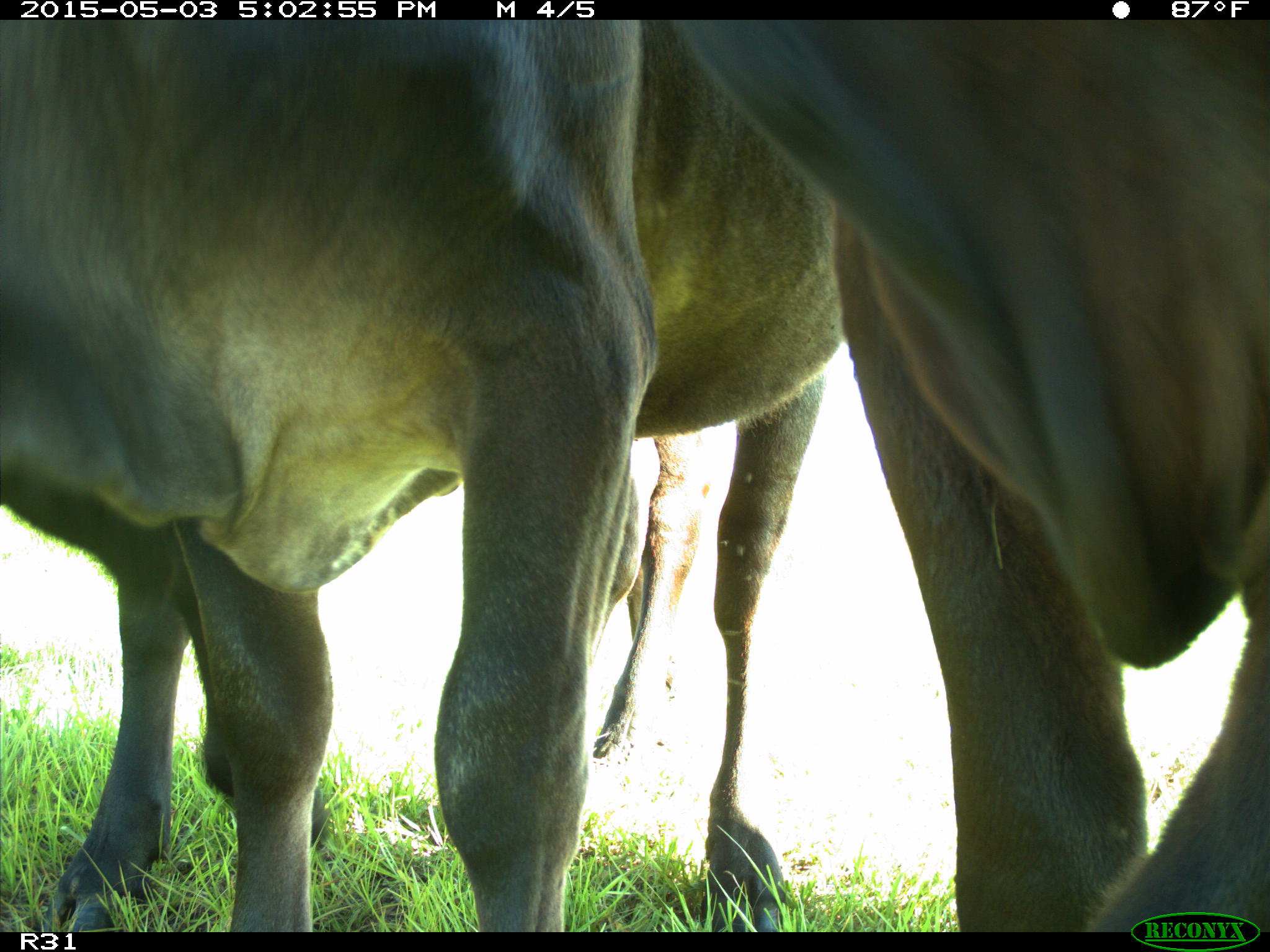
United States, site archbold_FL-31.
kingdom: Animalia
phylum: Chordata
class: Mammalia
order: Artiodactyla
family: Bovidae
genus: Bos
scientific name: Bos taurus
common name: domestic cow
Bos taurus (domestic cow).